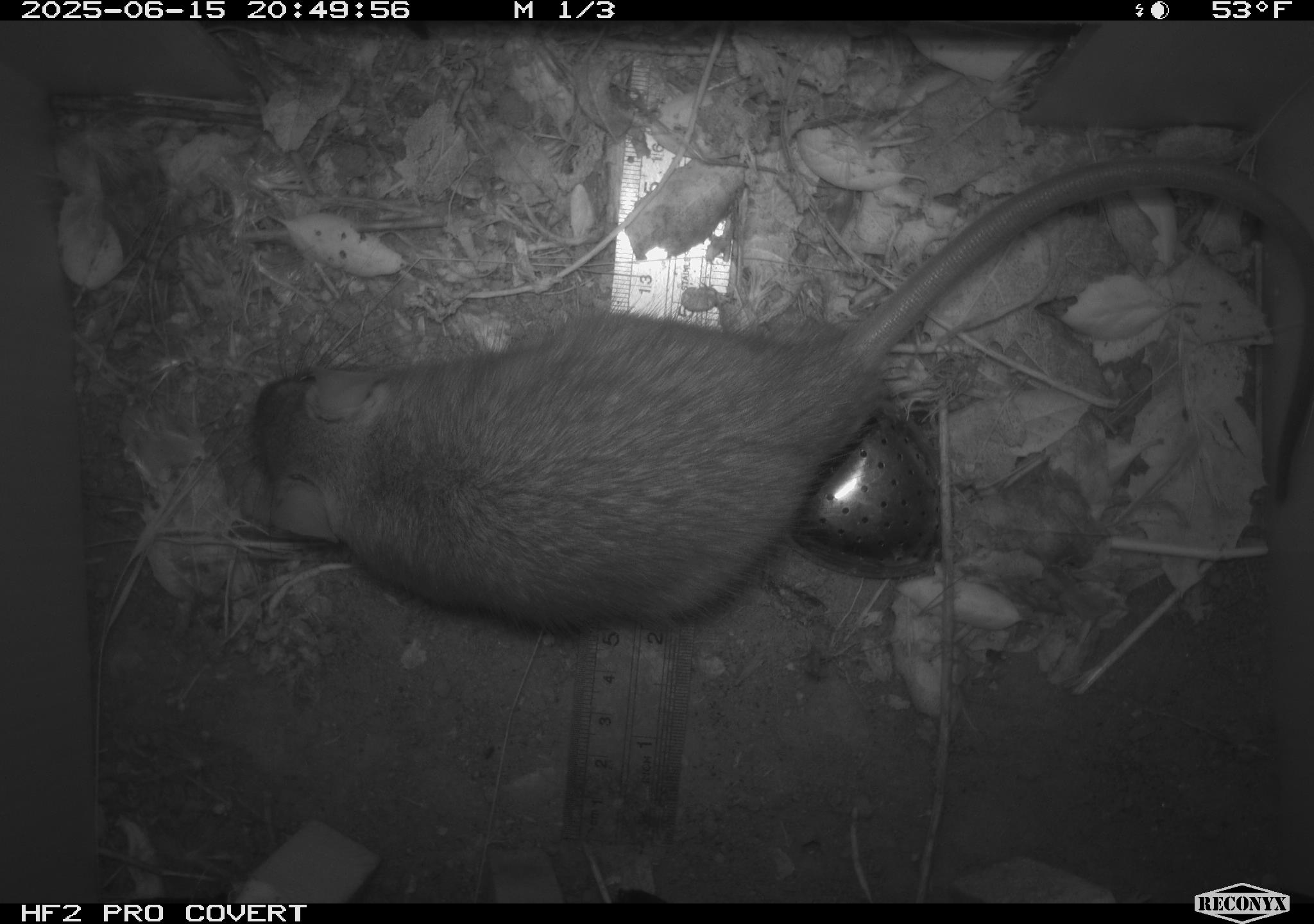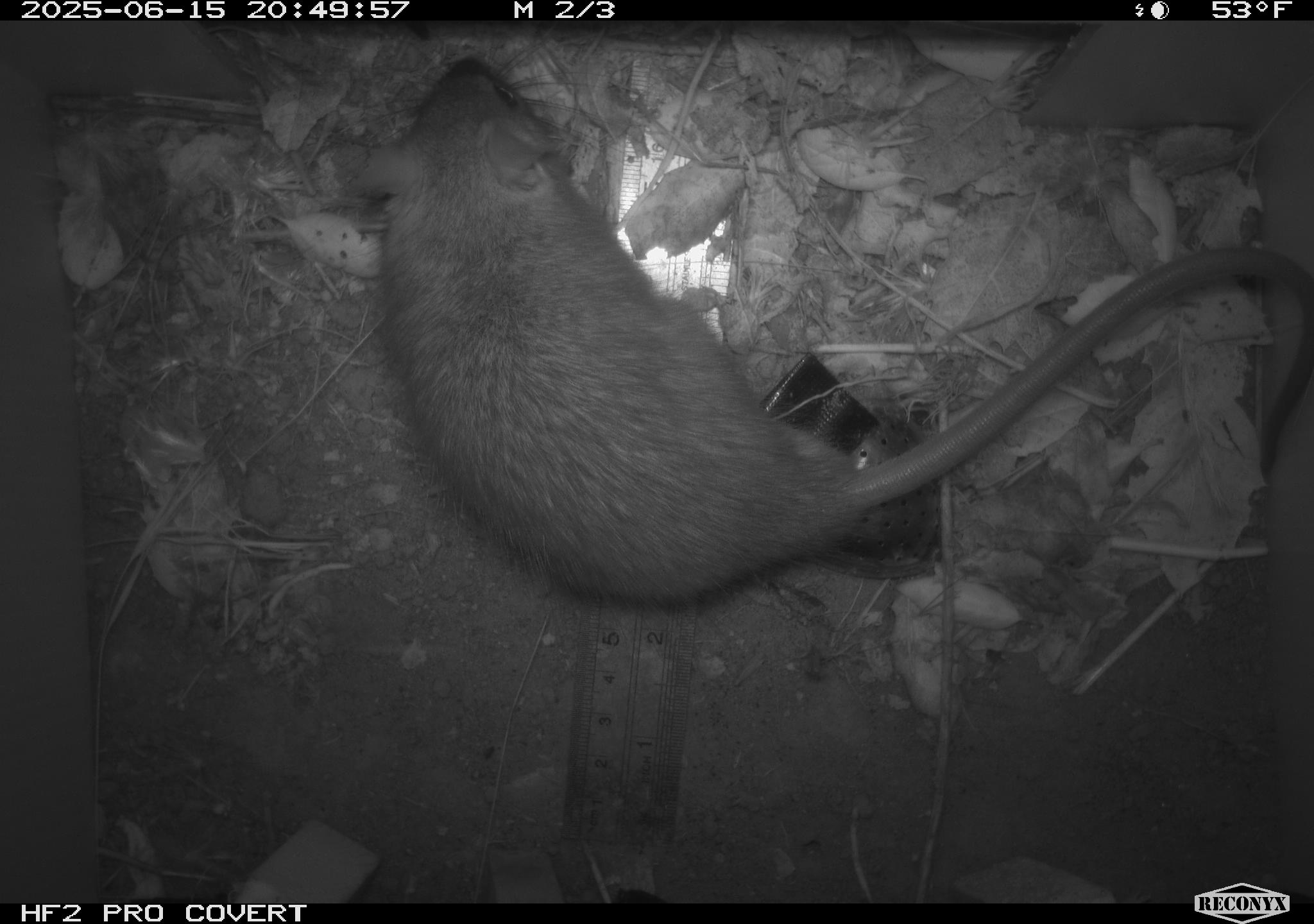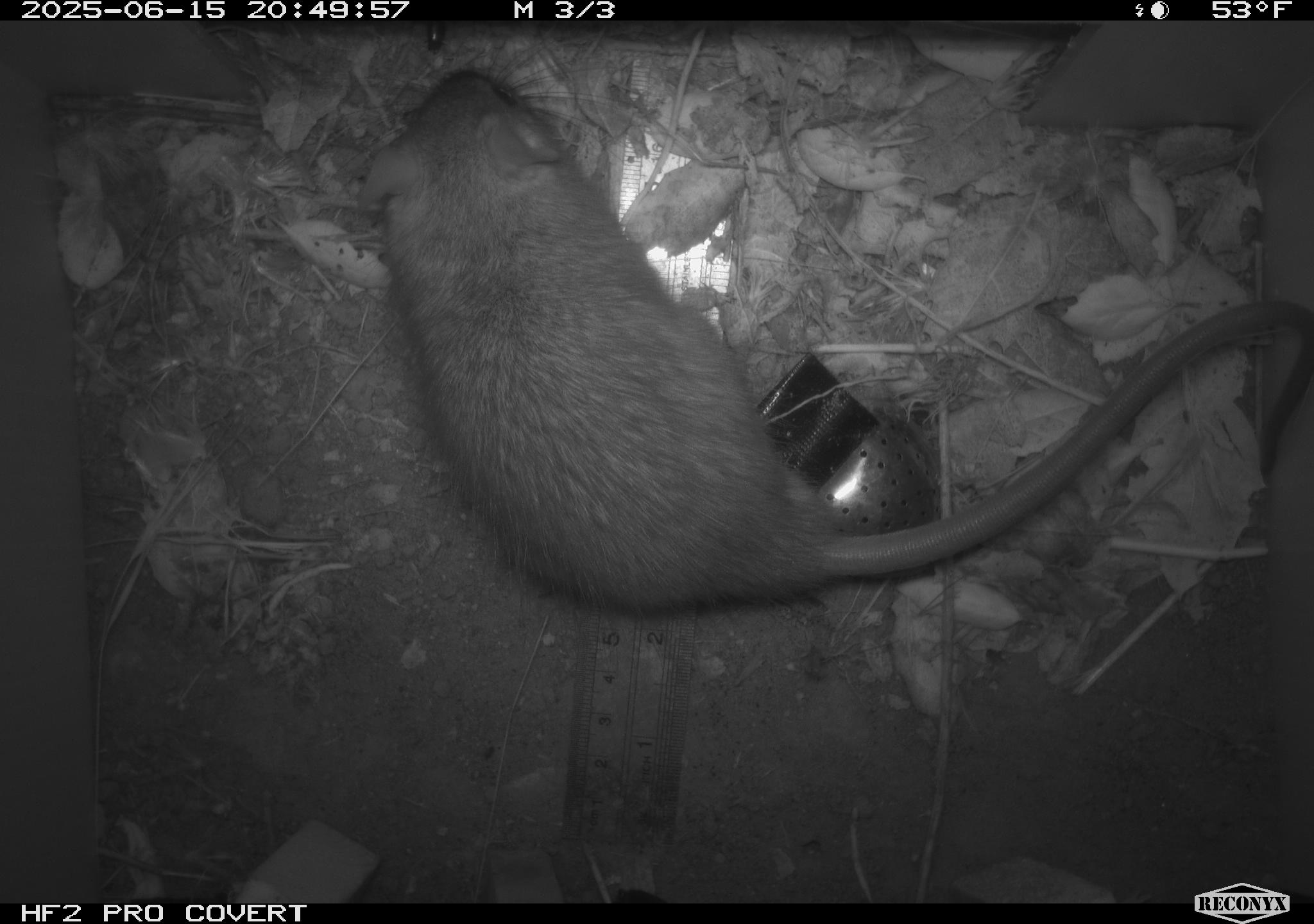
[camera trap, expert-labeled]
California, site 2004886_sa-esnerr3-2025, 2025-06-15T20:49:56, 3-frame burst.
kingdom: Animalia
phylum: Chordata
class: Mammalia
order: Rodentia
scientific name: Rodentia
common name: rodent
Rodent (Rodentia).